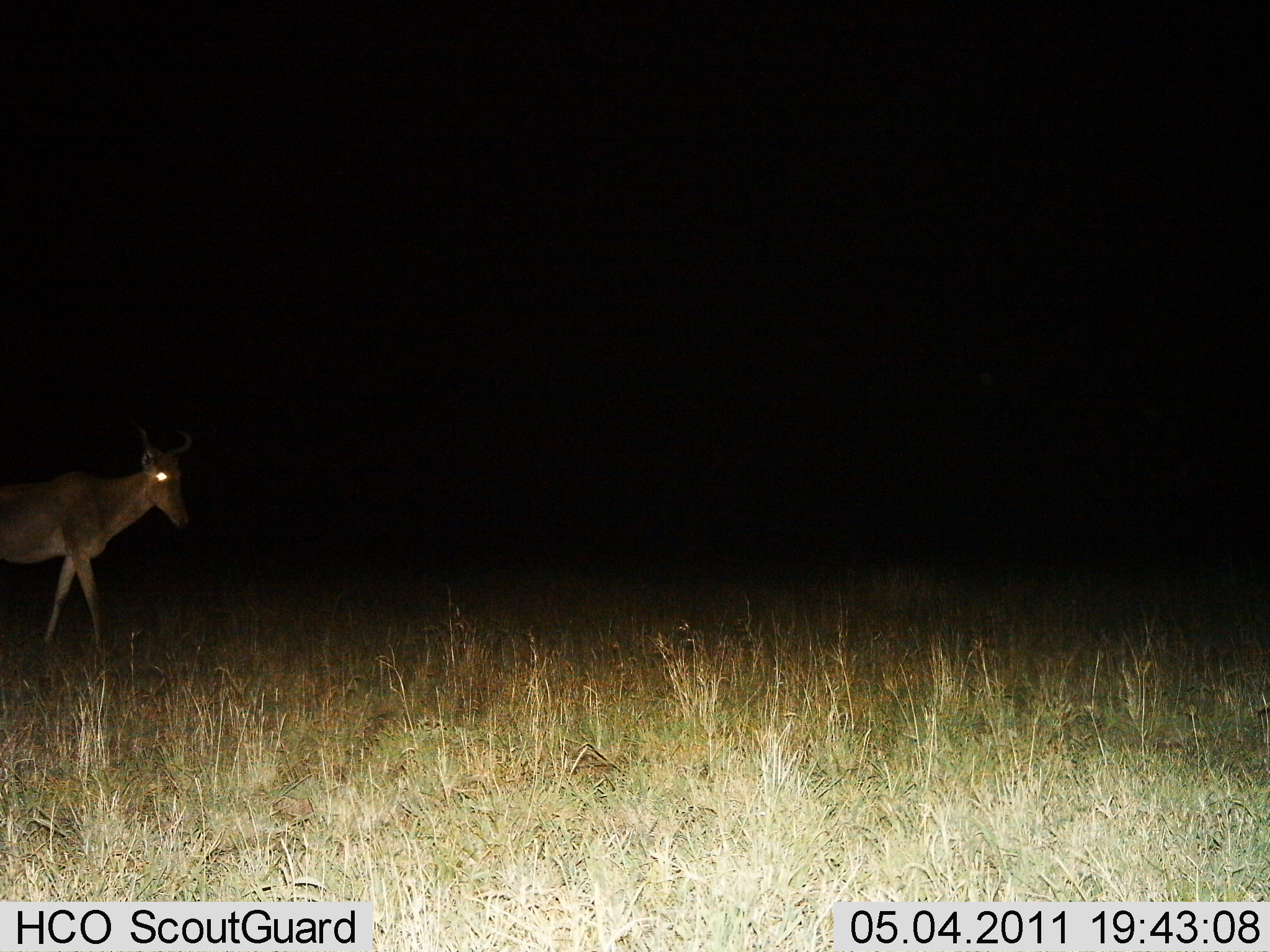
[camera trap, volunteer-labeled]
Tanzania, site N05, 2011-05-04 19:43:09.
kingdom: Animalia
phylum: Chordata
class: Mammalia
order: Artiodactyla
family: Bovidae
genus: Alcelaphus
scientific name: Alcelaphus buselaphus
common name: hartebeest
Hartebeest (Alcelaphus buselaphus), count 1. Behavior (volunteer vote fractions): standing 9%, resting 0%, moving 91%, interacting 0%. Young present (vote fraction): 0%. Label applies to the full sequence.